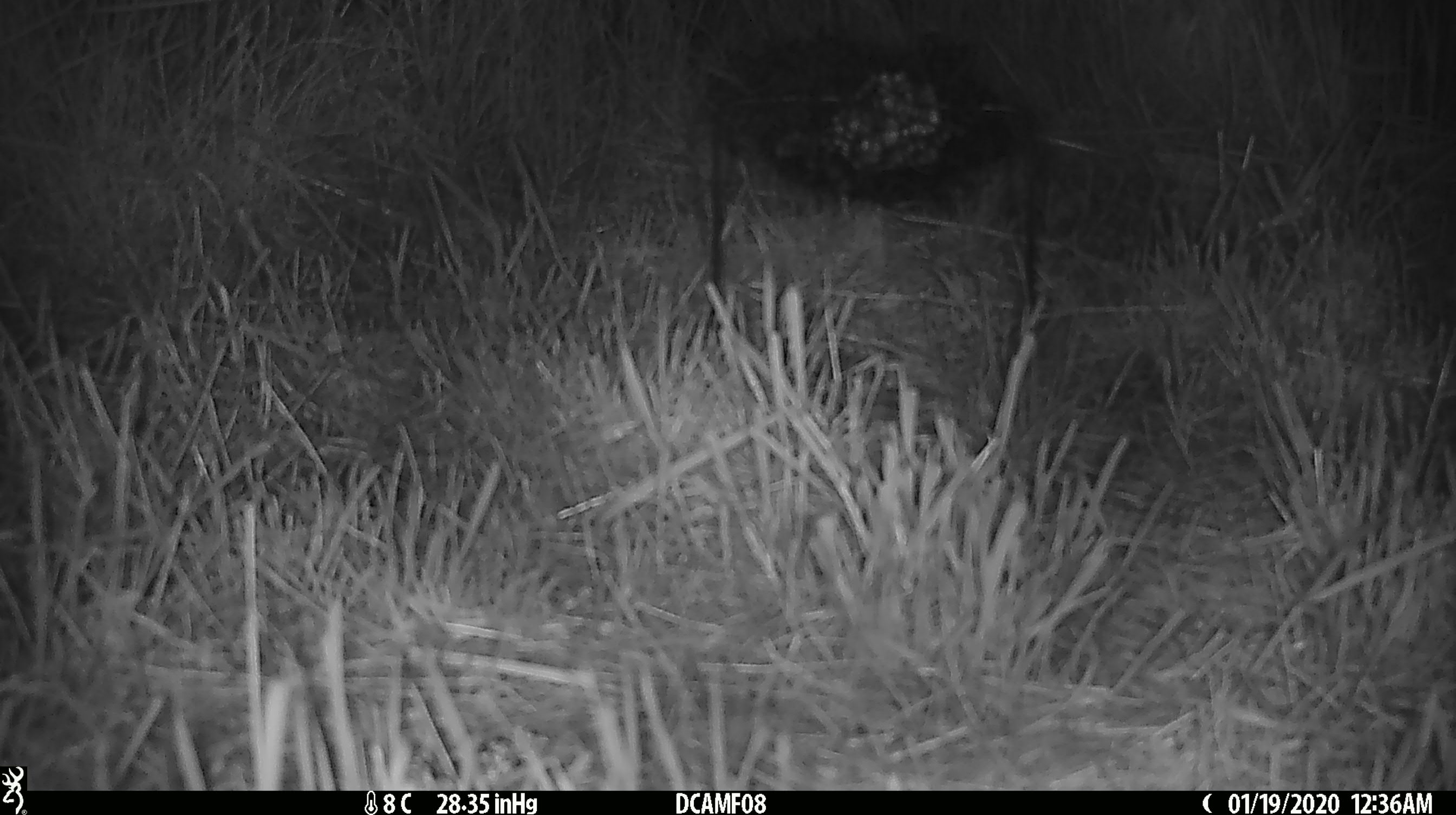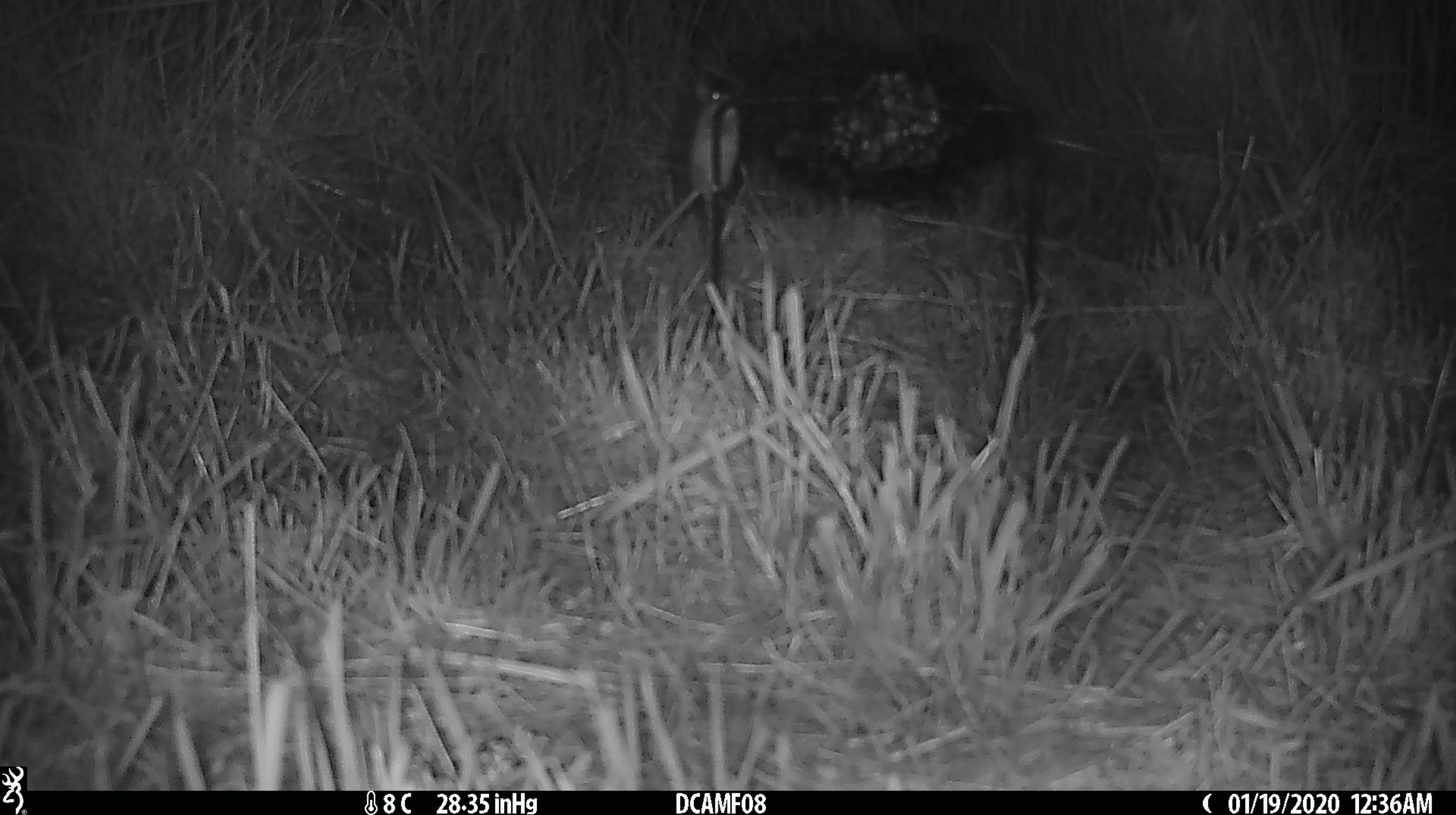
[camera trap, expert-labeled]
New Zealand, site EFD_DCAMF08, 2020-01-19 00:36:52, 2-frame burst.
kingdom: Animalia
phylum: Chordata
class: Mammalia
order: Rodentia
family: Muridae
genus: Mus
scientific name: Mus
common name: mouse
Mouse (Mus).